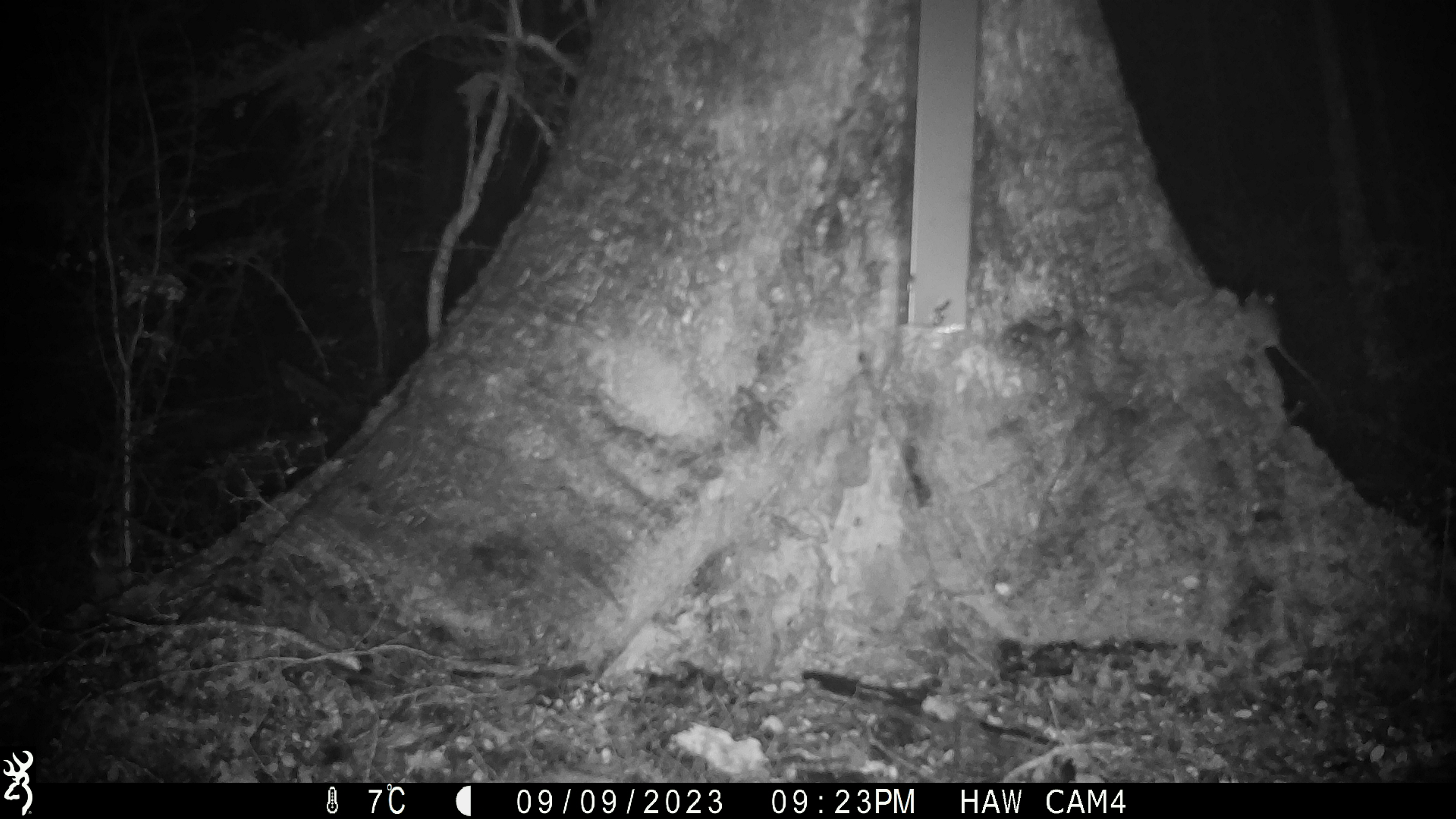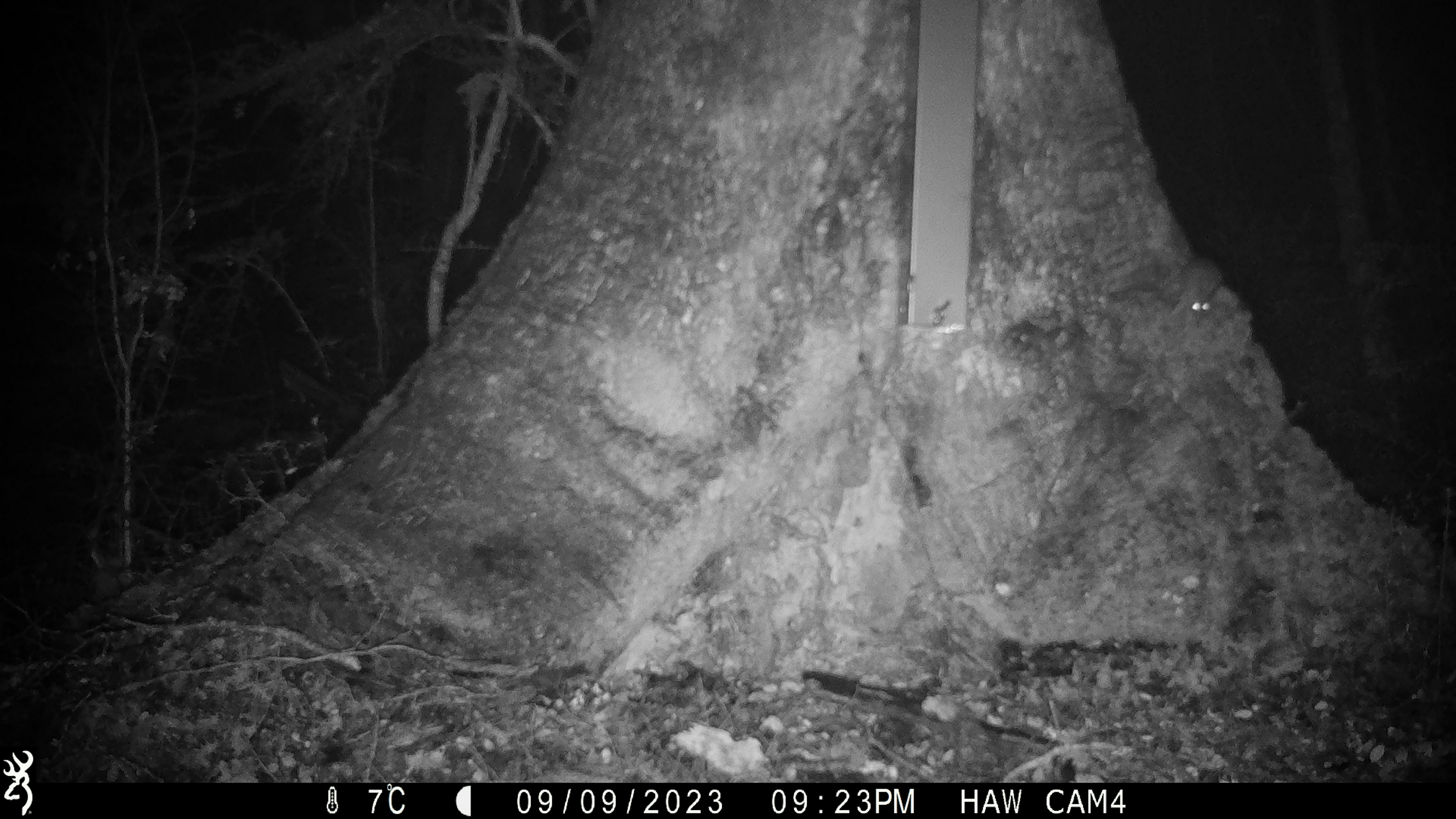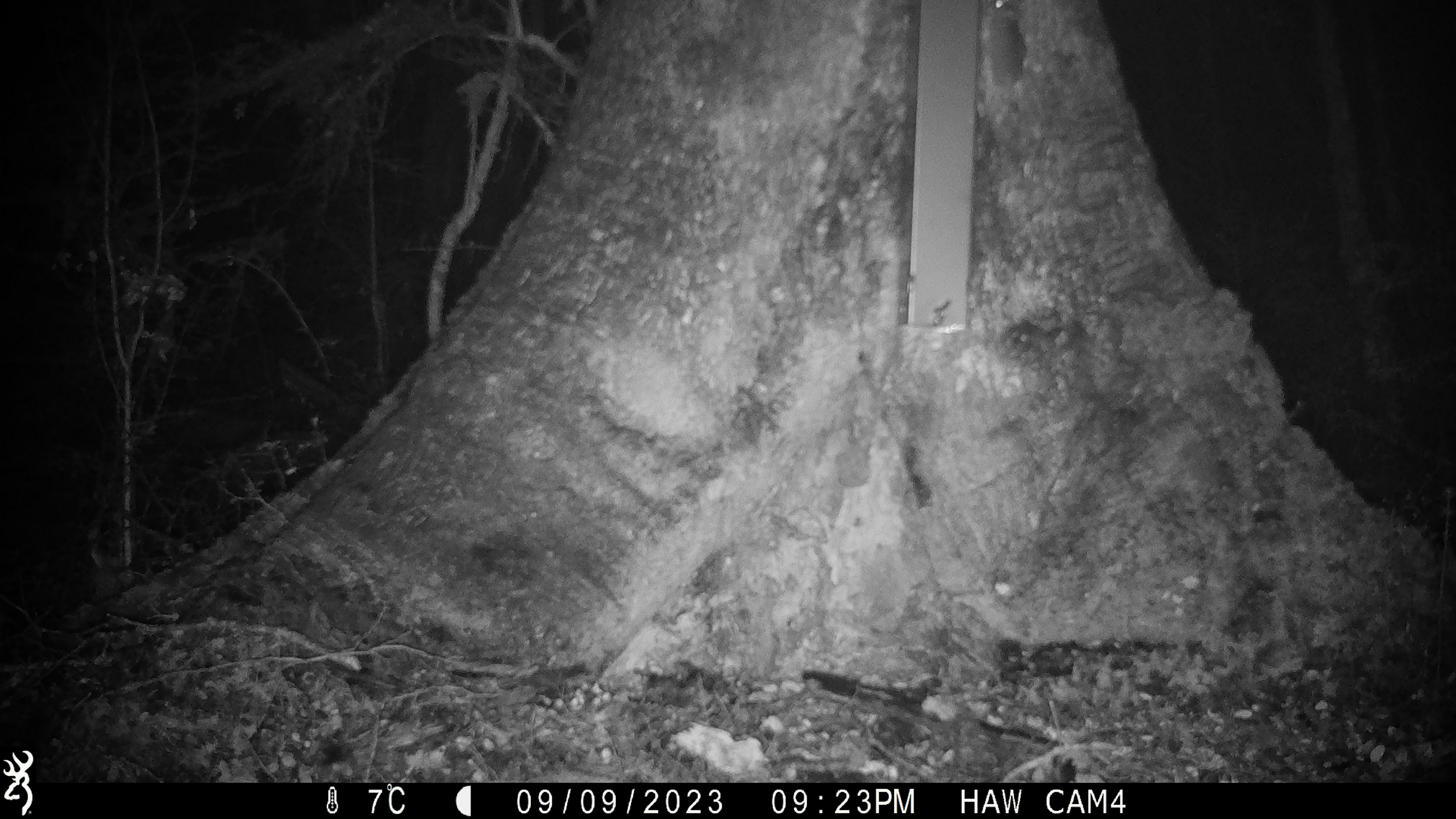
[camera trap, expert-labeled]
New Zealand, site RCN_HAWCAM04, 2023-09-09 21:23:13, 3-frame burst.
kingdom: Animalia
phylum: Chordata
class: Mammalia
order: Rodentia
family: Muridae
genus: Mus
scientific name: Mus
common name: mouse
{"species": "mouse (Mus)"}